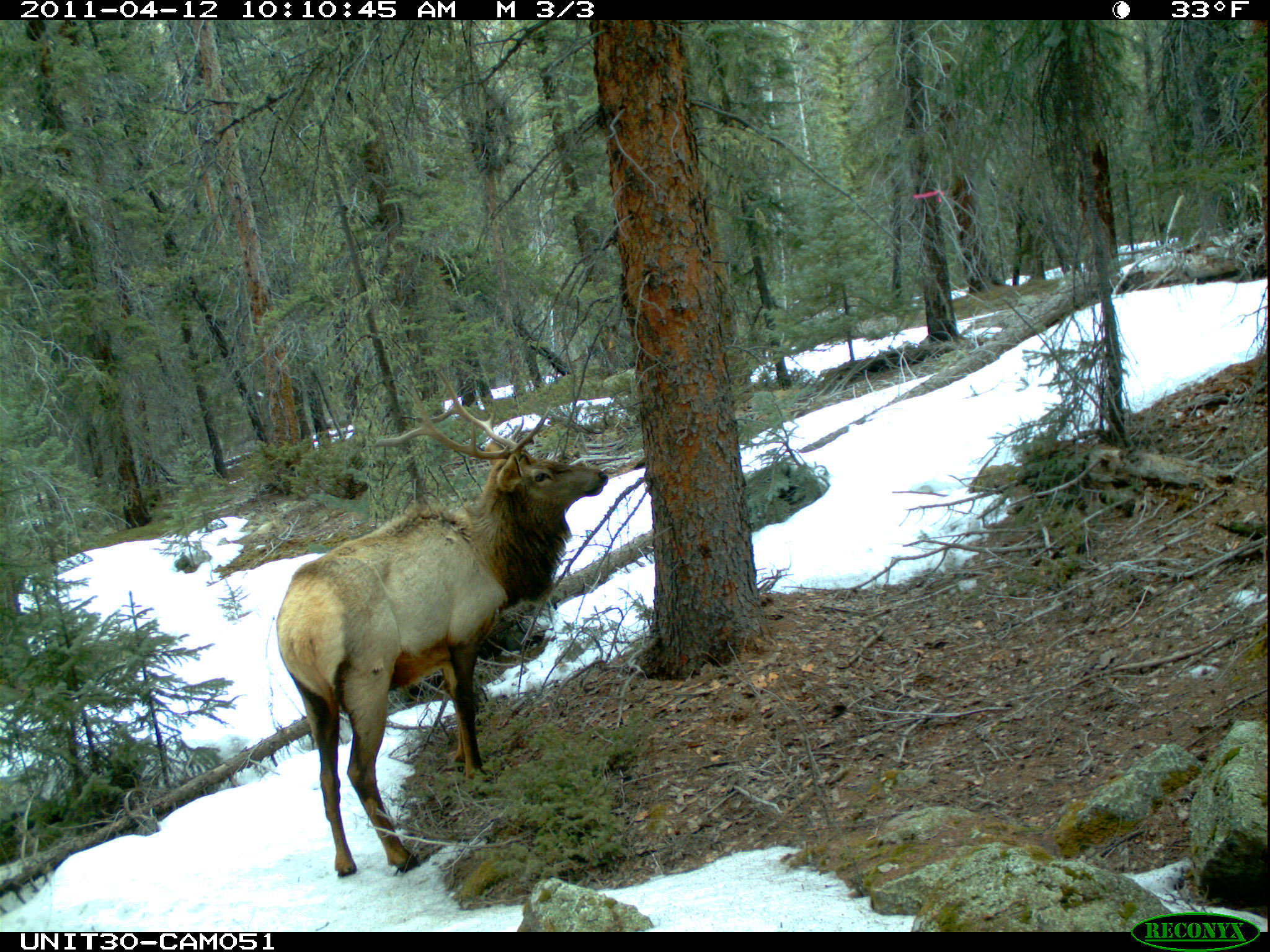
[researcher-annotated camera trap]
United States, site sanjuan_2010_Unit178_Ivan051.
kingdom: Animalia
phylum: Chordata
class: Mammalia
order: Artiodactyla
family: Cervidae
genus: Cervus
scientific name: Cervus elaphus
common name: red deer